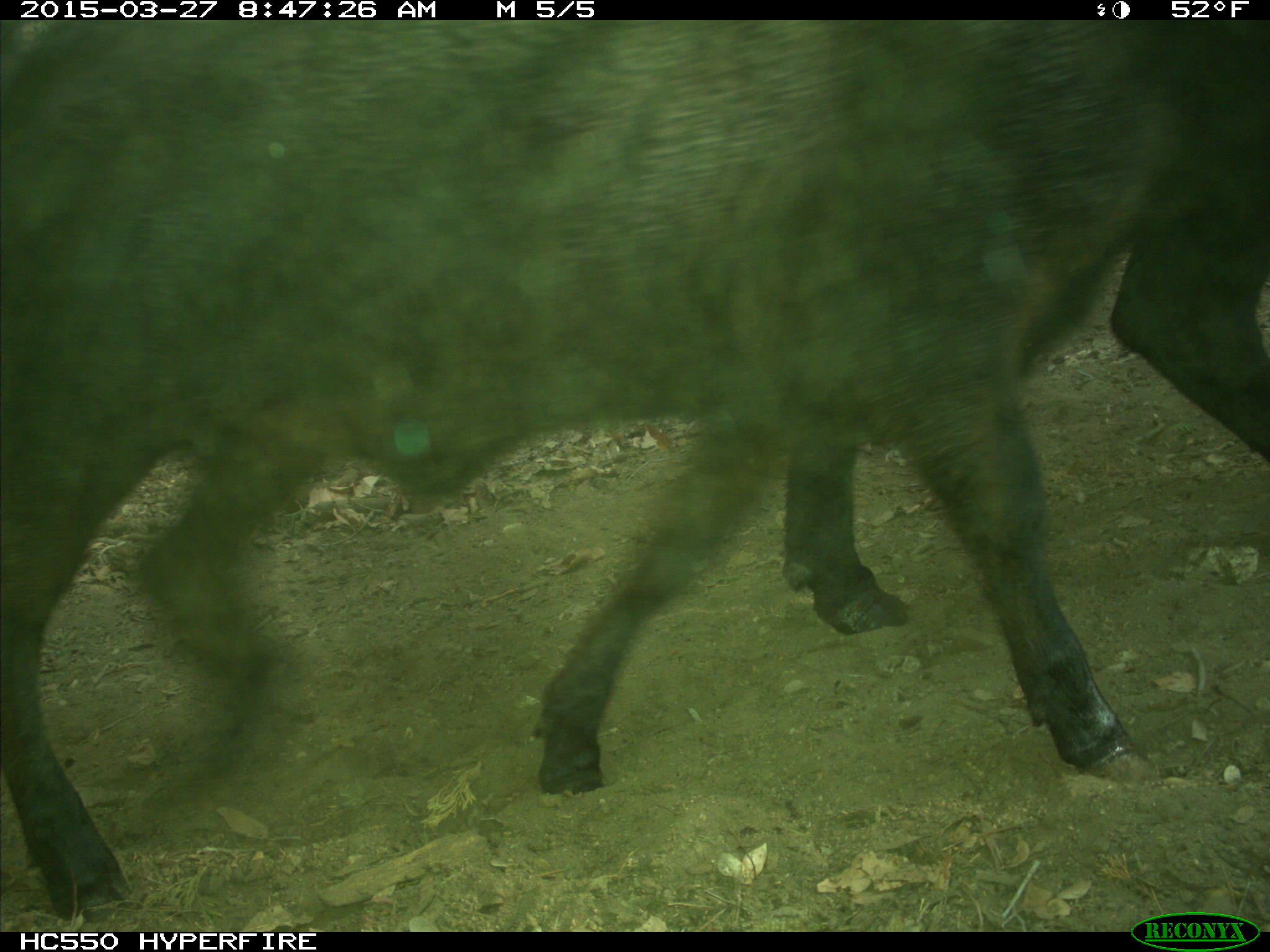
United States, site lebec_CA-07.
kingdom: Animalia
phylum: Chordata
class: Mammalia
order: Artiodactyla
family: Bovidae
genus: Bos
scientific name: Bos taurus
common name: domestic cow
Bos taurus (domestic cow).